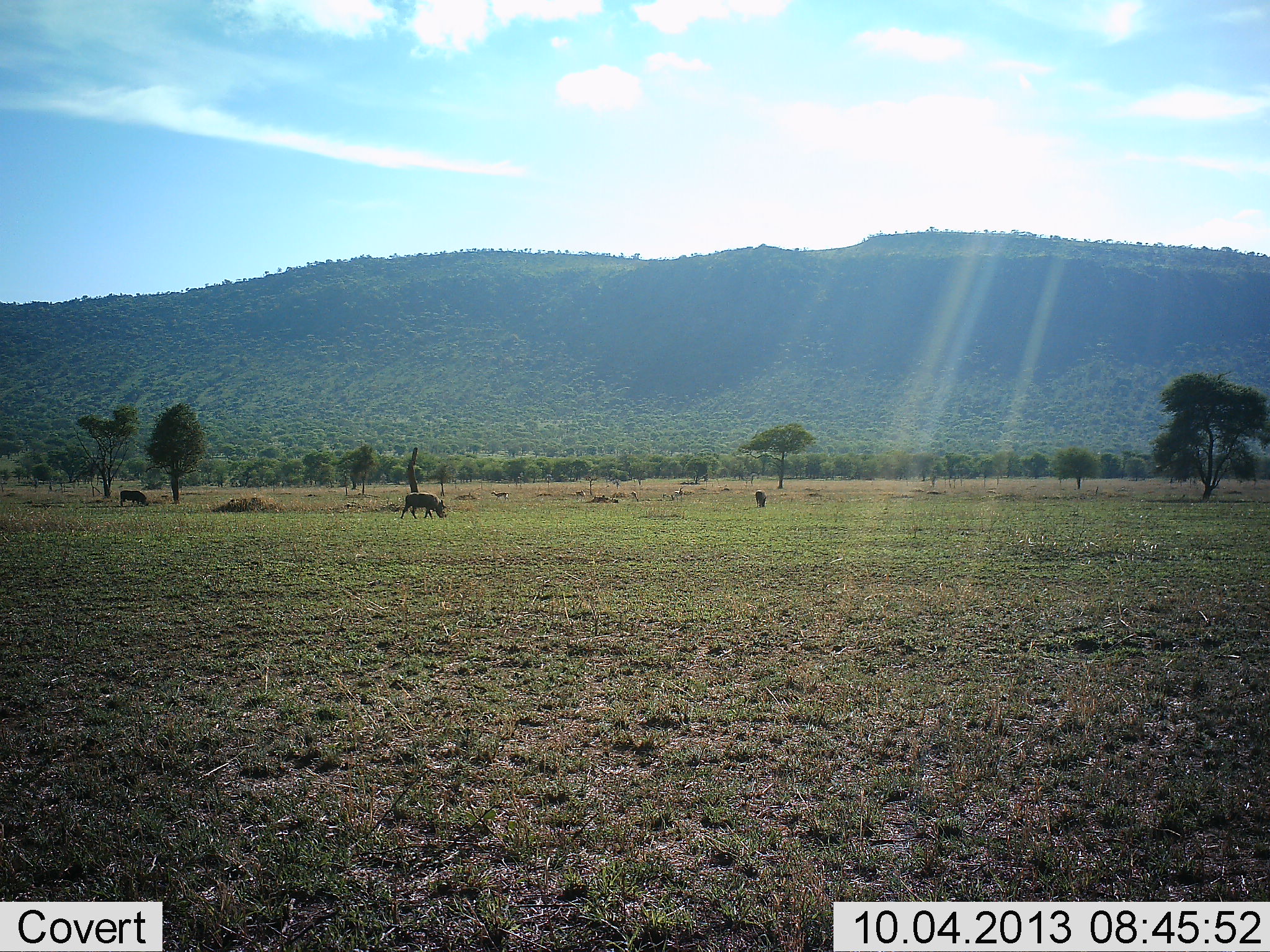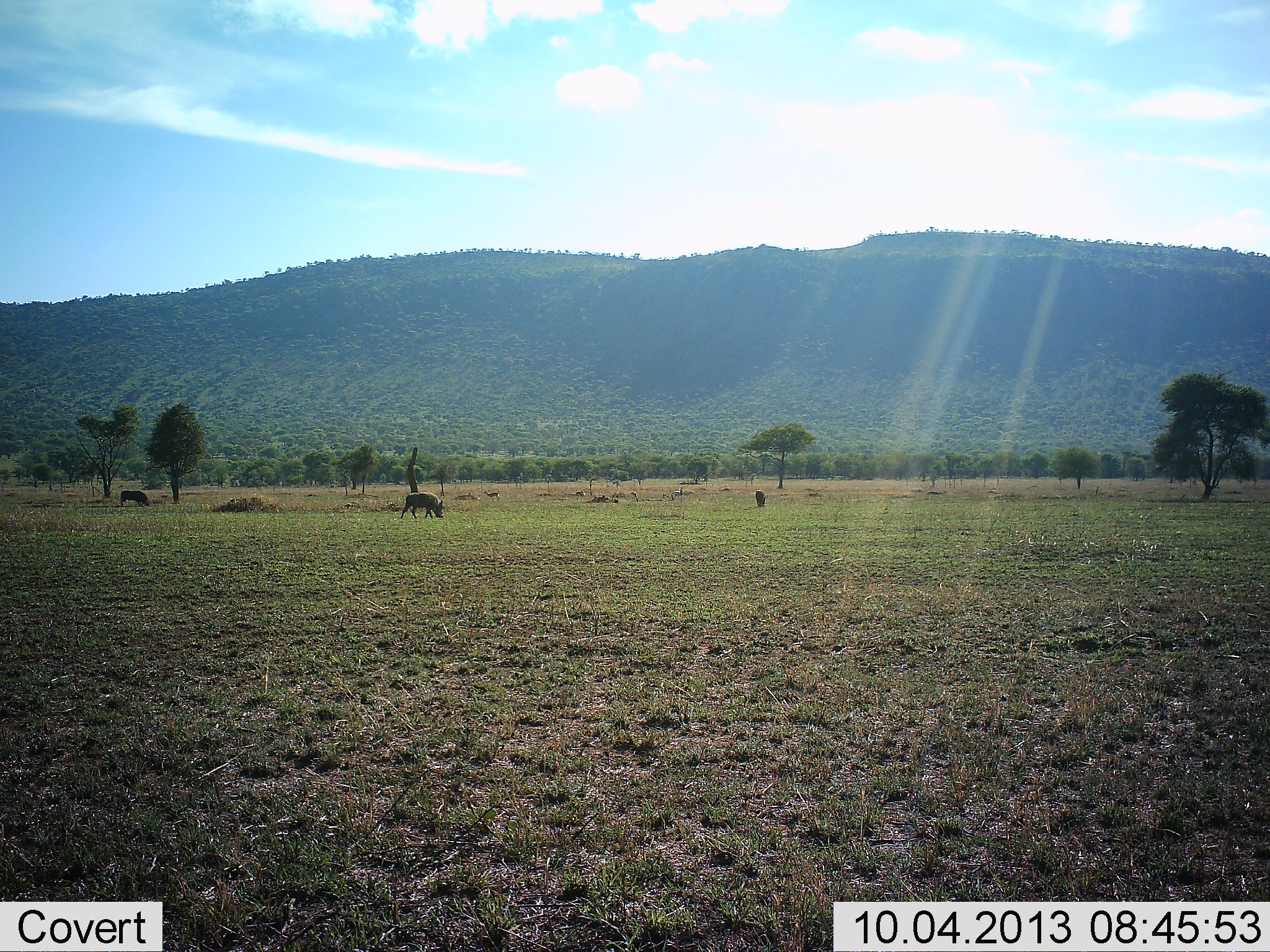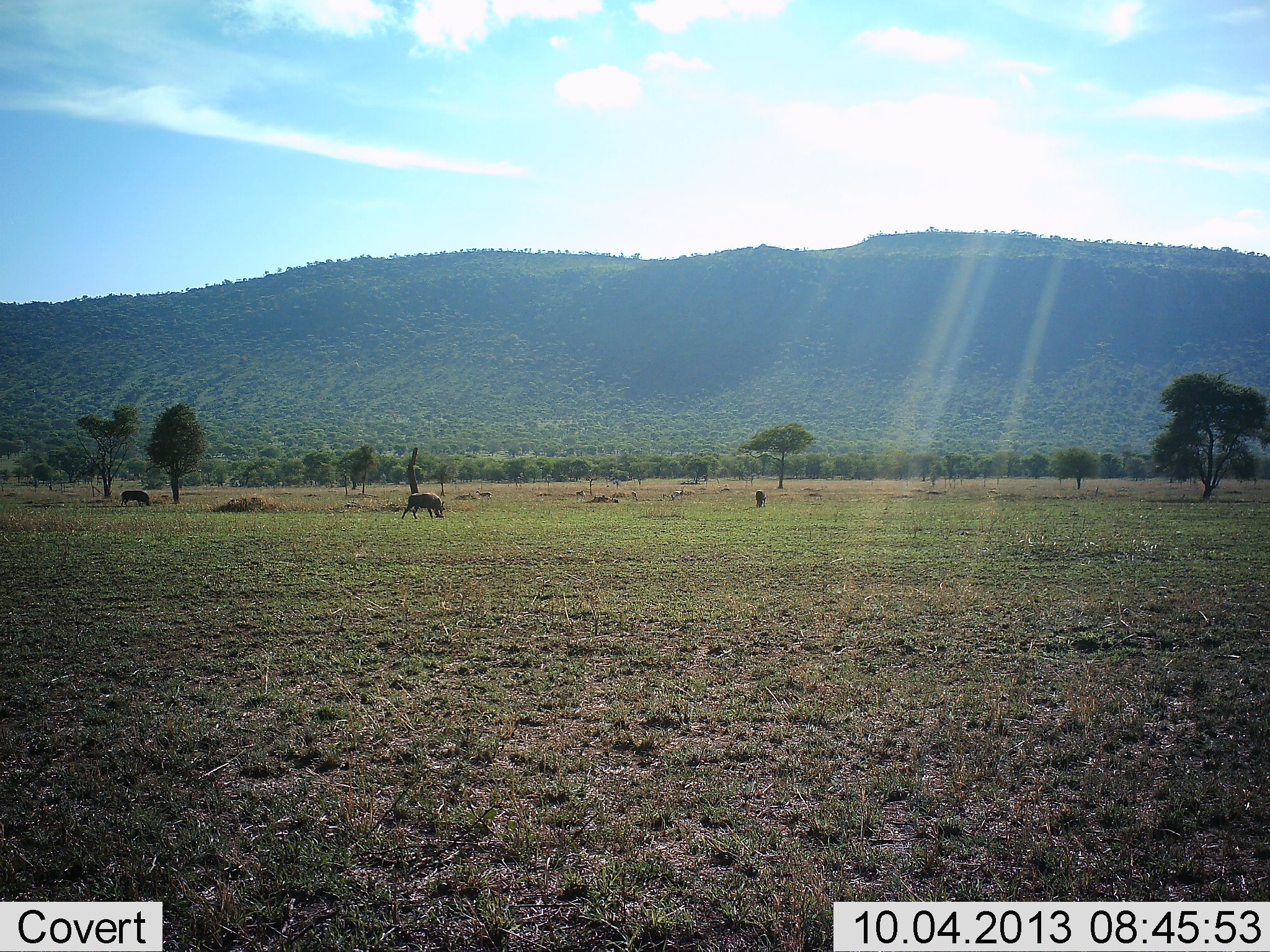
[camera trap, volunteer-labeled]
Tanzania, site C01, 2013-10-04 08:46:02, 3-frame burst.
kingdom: Animalia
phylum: Chordata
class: Mammalia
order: Artiodactyla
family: Suidae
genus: Phacochoerus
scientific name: Phacochoerus africanus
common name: warthog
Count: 3.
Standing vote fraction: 17%.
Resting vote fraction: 0%.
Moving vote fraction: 8%.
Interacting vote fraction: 0%.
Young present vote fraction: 8%.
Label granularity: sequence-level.